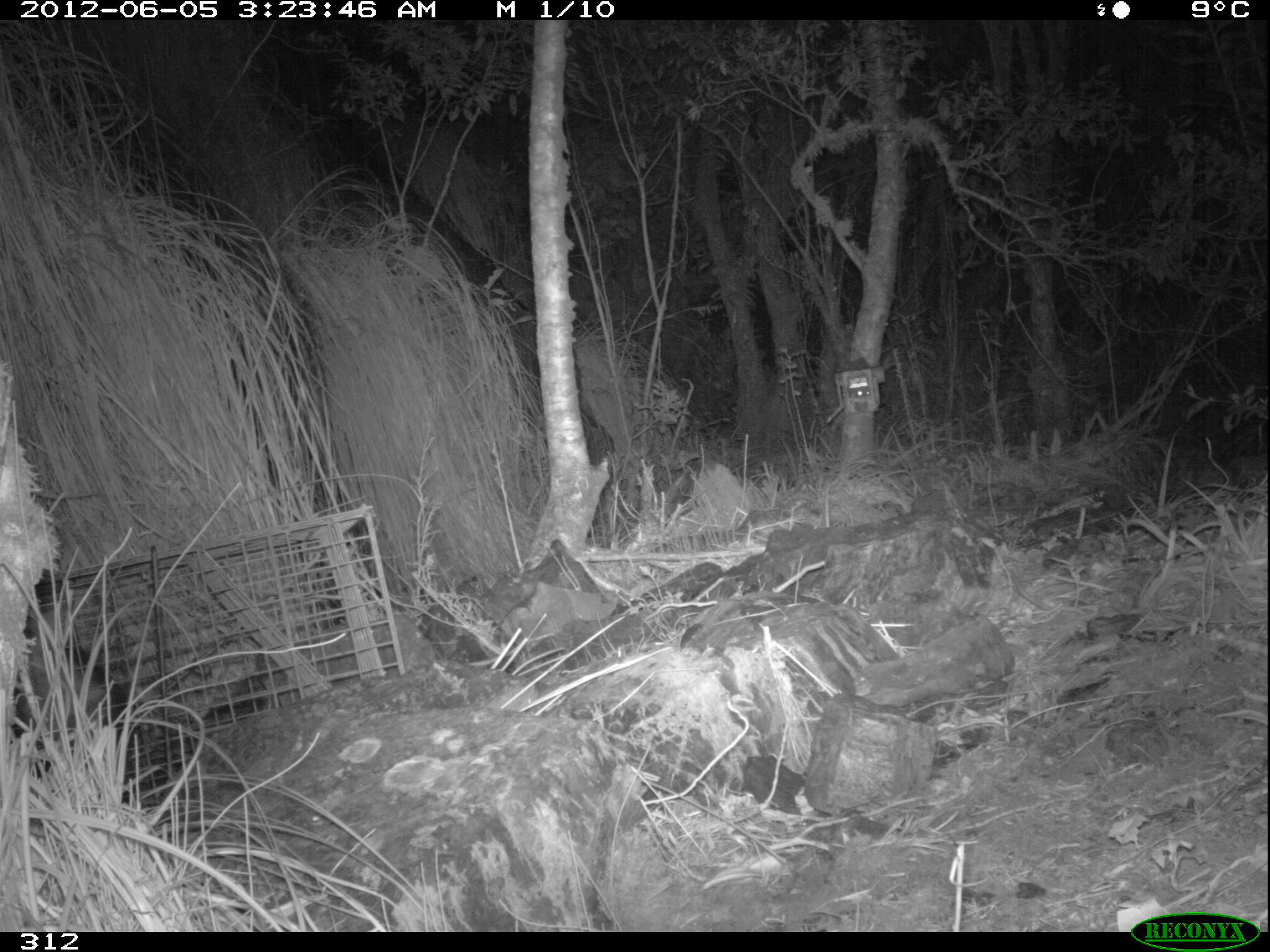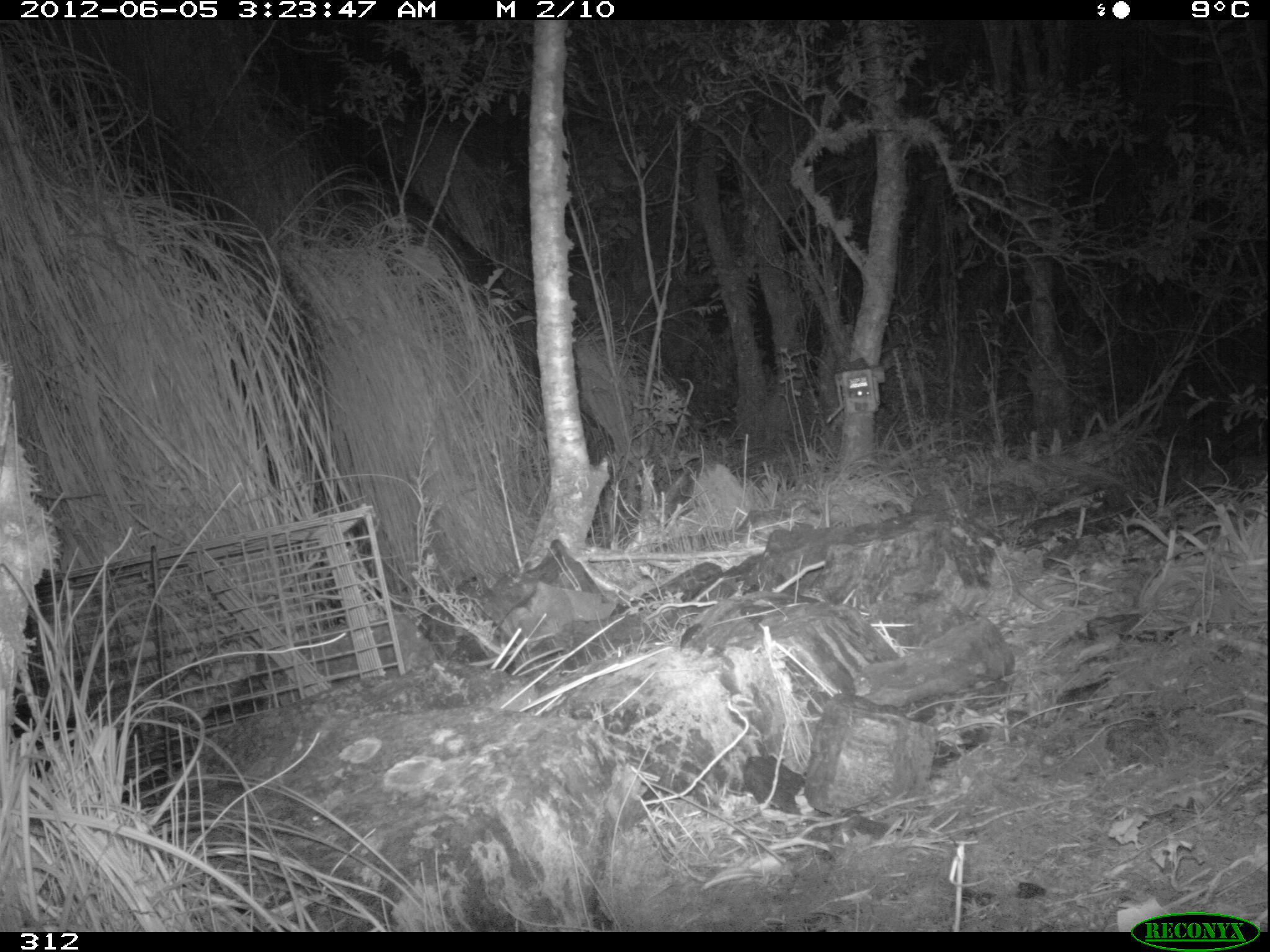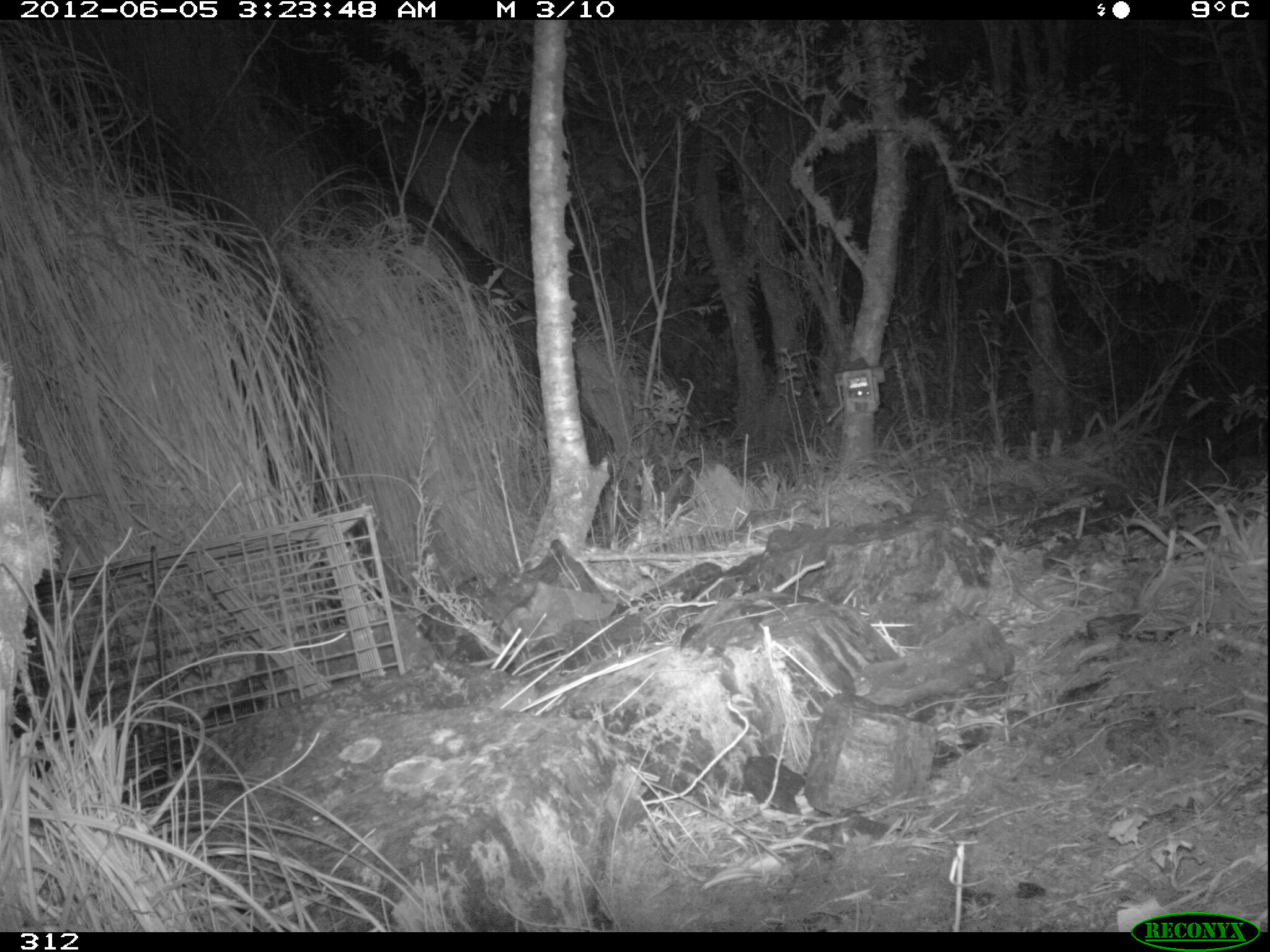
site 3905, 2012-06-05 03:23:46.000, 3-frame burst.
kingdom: Animalia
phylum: Chordata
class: Mammalia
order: Didelphimorphia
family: Didelphidae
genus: Didelphis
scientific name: Didelphis pernigra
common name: andean white-eared opossum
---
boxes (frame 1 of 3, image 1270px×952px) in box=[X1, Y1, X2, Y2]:
didelphis pernigra: box=[11, 598, 135, 802]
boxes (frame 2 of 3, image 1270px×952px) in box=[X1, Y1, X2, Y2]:
didelphis pernigra: box=[7, 673, 125, 780]